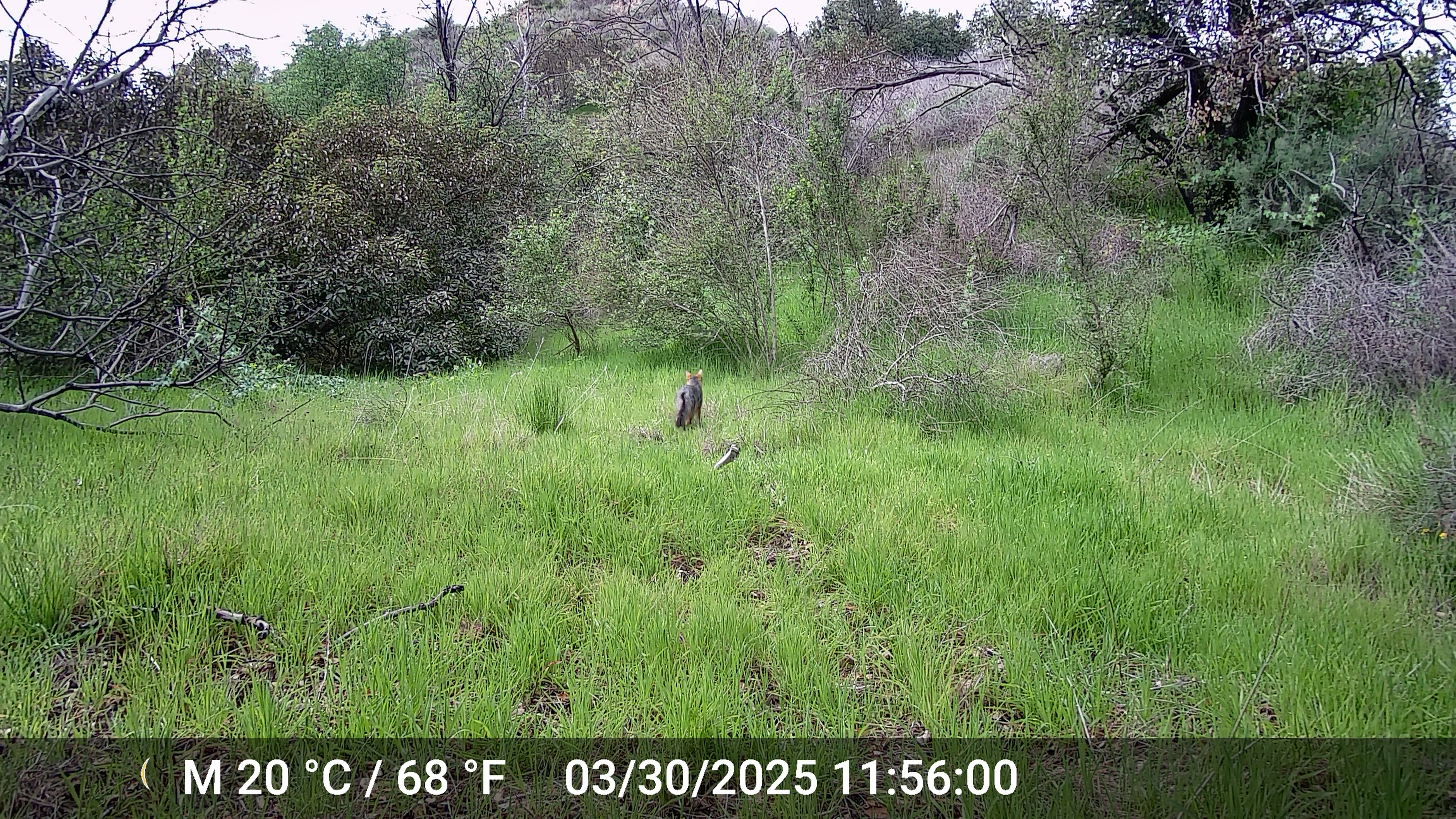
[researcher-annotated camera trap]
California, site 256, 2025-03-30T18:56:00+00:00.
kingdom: Animalia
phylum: Chordata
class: Mammalia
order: Carnivora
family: Canidae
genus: Urocyon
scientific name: Urocyon cinereoargenteus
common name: gray fox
Gray fox (Urocyon cinereoargenteus).